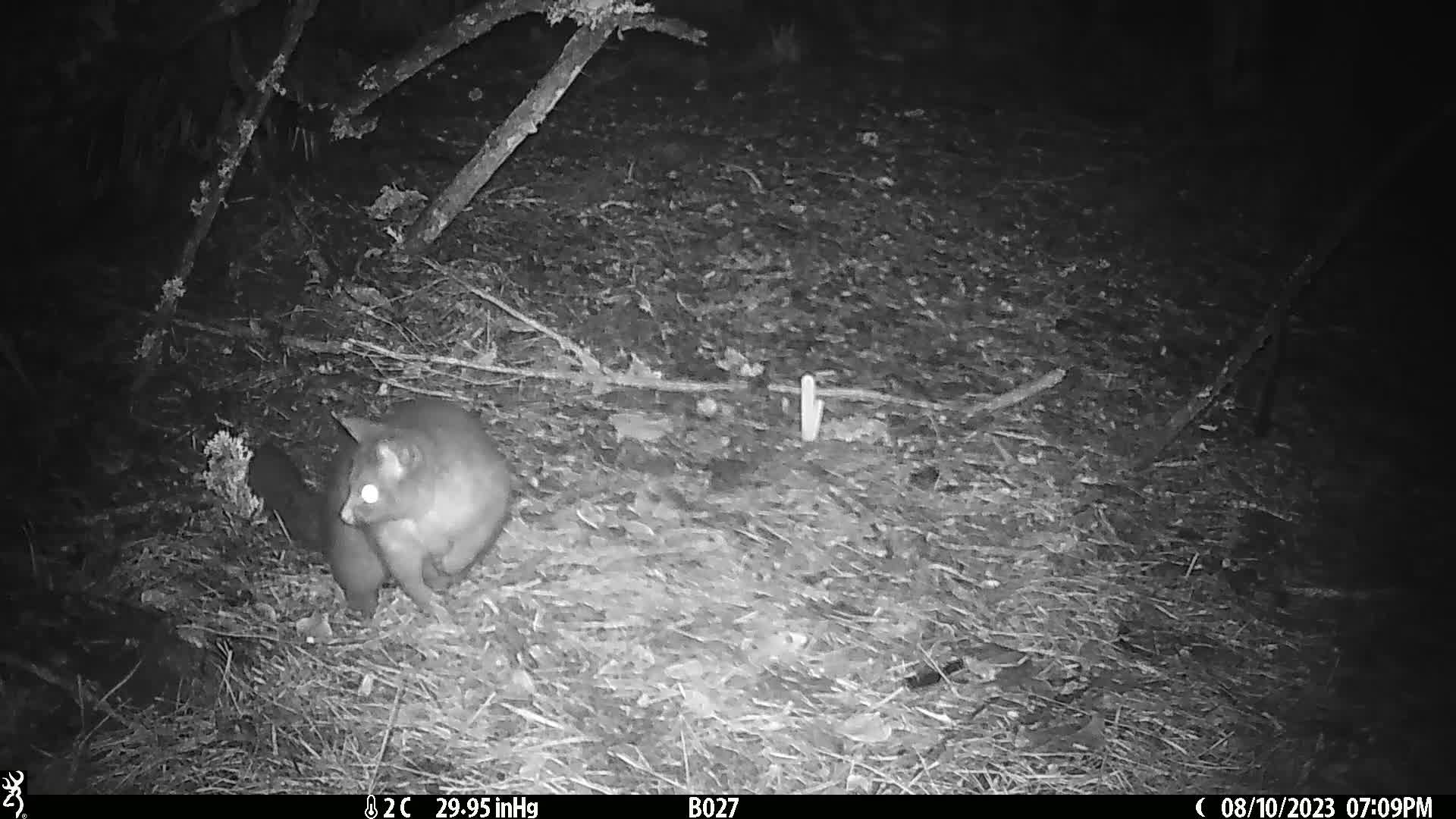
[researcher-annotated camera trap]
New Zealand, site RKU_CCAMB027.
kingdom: Animalia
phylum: Chordata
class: Mammalia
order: Diprotodontia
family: Phalangeridae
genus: Trichosurus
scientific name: Trichosurus vulpecula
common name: common brushtail possum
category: possum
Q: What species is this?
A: Possum (common brushtail possum) (Trichosurus vulpecula).